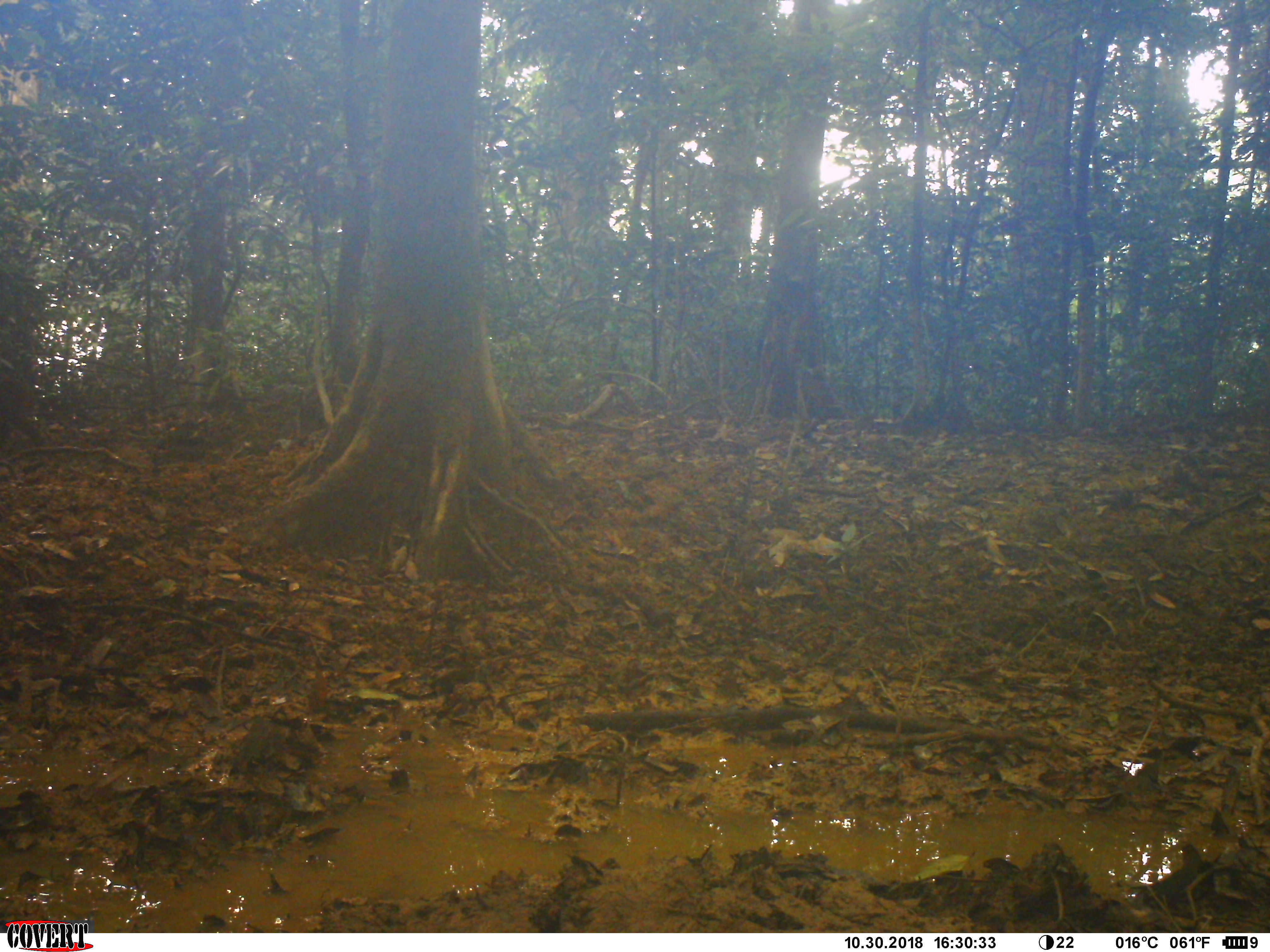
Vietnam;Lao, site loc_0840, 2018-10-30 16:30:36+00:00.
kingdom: Animalia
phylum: Chordata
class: Mammalia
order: Artiodactyla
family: Suidae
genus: Sus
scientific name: Sus scrofa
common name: eurasian wild pig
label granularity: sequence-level